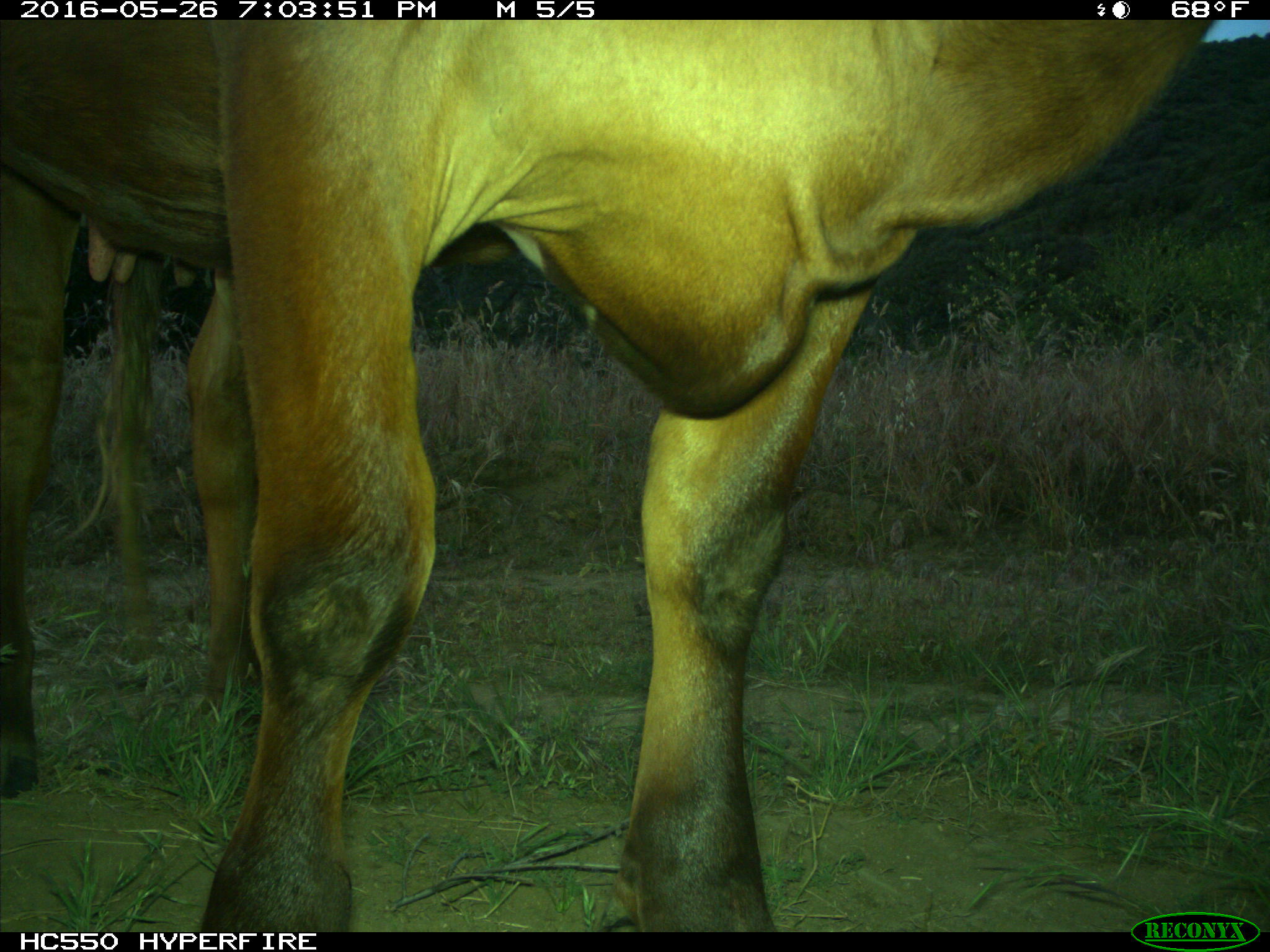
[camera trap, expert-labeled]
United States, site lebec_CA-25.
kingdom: Animalia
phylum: Chordata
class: Mammalia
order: Artiodactyla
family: Bovidae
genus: Bos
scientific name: Bos taurus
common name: domestic cow